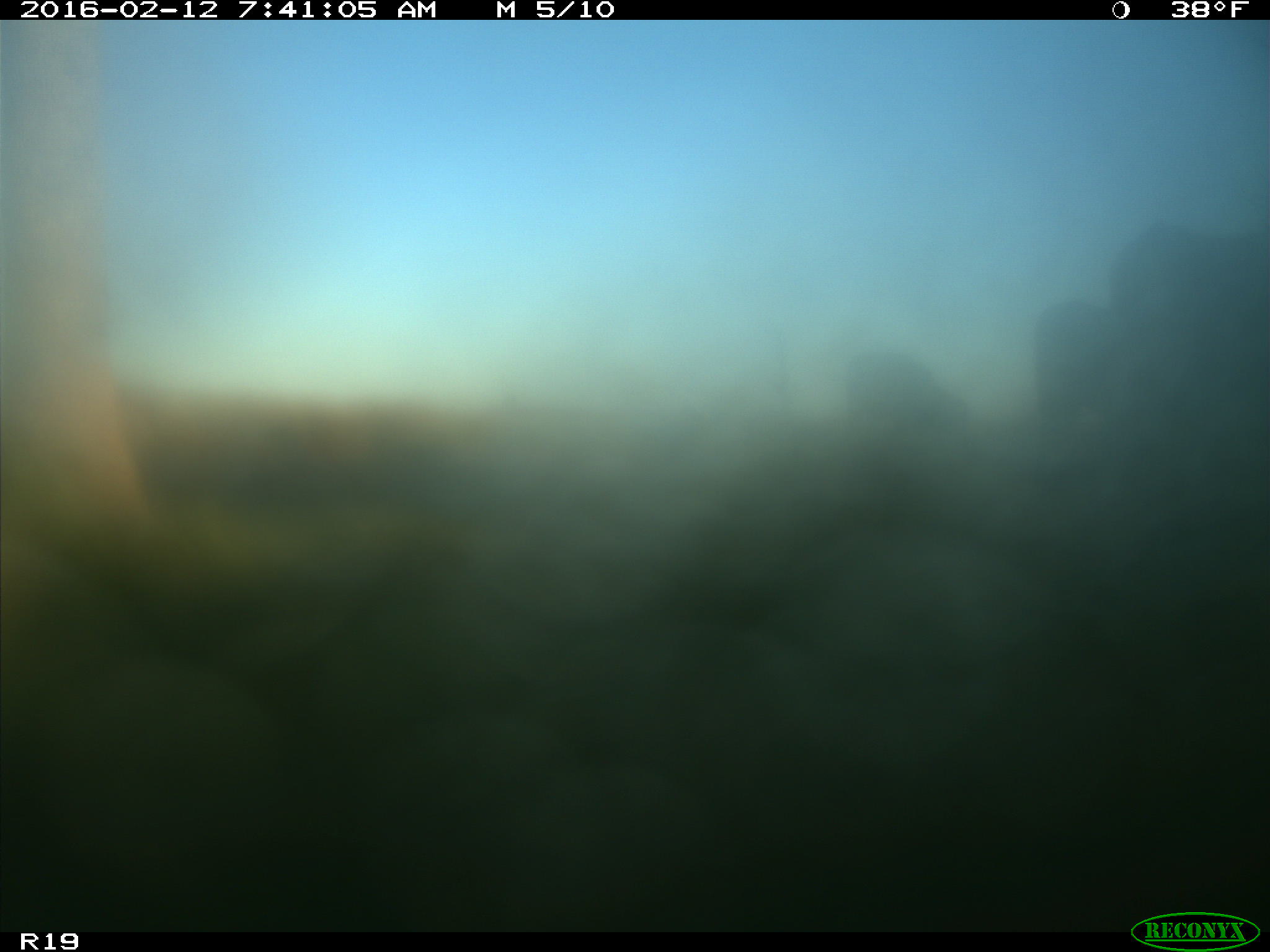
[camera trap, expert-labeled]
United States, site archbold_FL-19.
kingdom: Animalia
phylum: Chordata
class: Mammalia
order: Artiodactyla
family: Bovidae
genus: Bos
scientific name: Bos taurus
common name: domestic cow